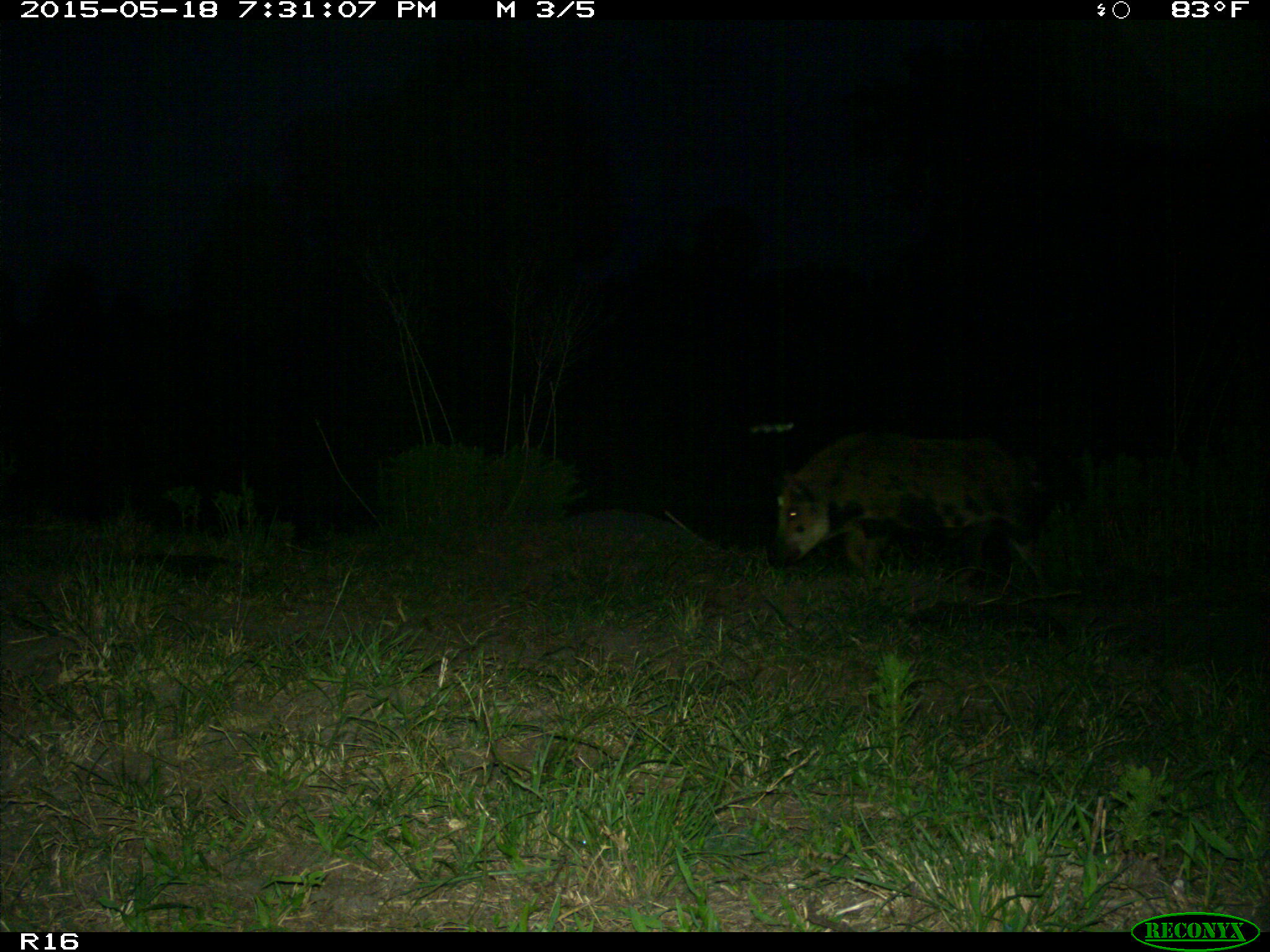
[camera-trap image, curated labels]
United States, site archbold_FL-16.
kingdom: Animalia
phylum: Chordata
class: Mammalia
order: Artiodactyla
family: Suidae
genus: Sus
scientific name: Sus scrofa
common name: wild boar